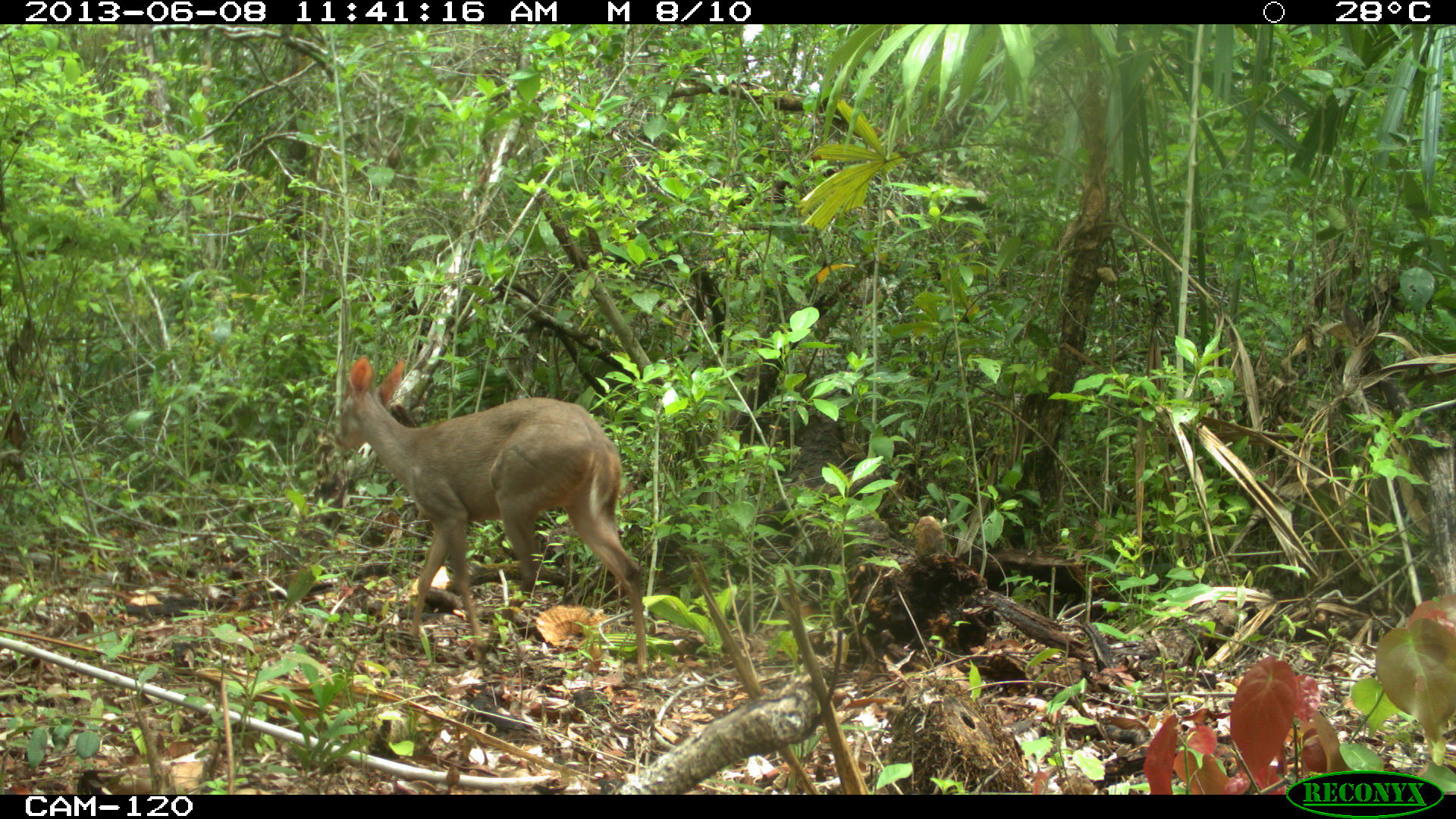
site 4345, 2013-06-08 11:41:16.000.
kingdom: Animalia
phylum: Chordata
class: Mammalia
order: Artiodactyla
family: Cervidae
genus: Odocoileus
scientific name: Odocoileus pandora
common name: yucatán brown brocket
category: mazama pandora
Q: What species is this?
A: Mazama pandora (yucatán brown brocket) (Odocoileus pandora).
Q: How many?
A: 1.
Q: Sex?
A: Female.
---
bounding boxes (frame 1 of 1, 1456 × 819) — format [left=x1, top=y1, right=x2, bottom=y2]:
mazama pandora: [left=332, top=354, right=650, bottom=686]